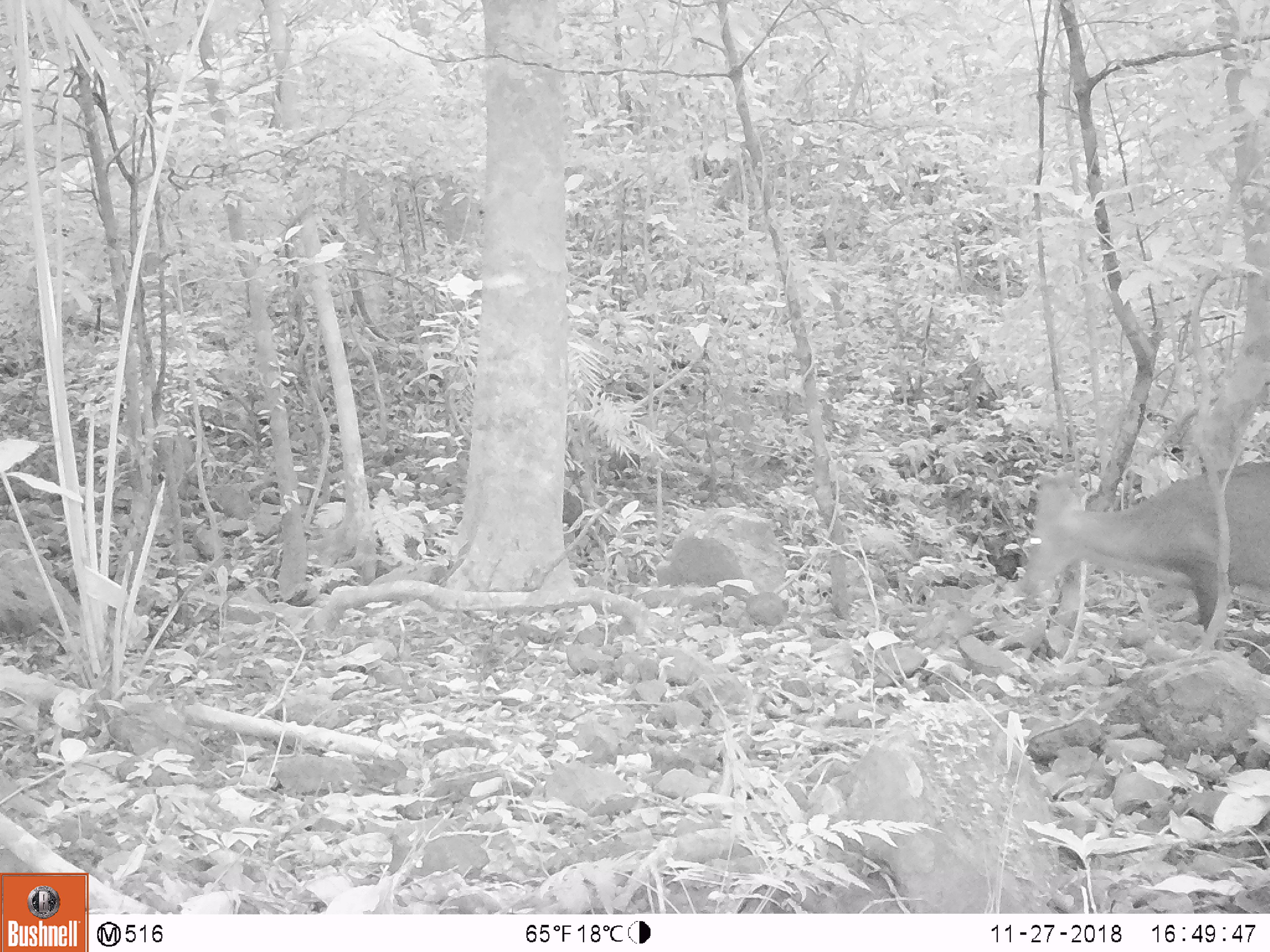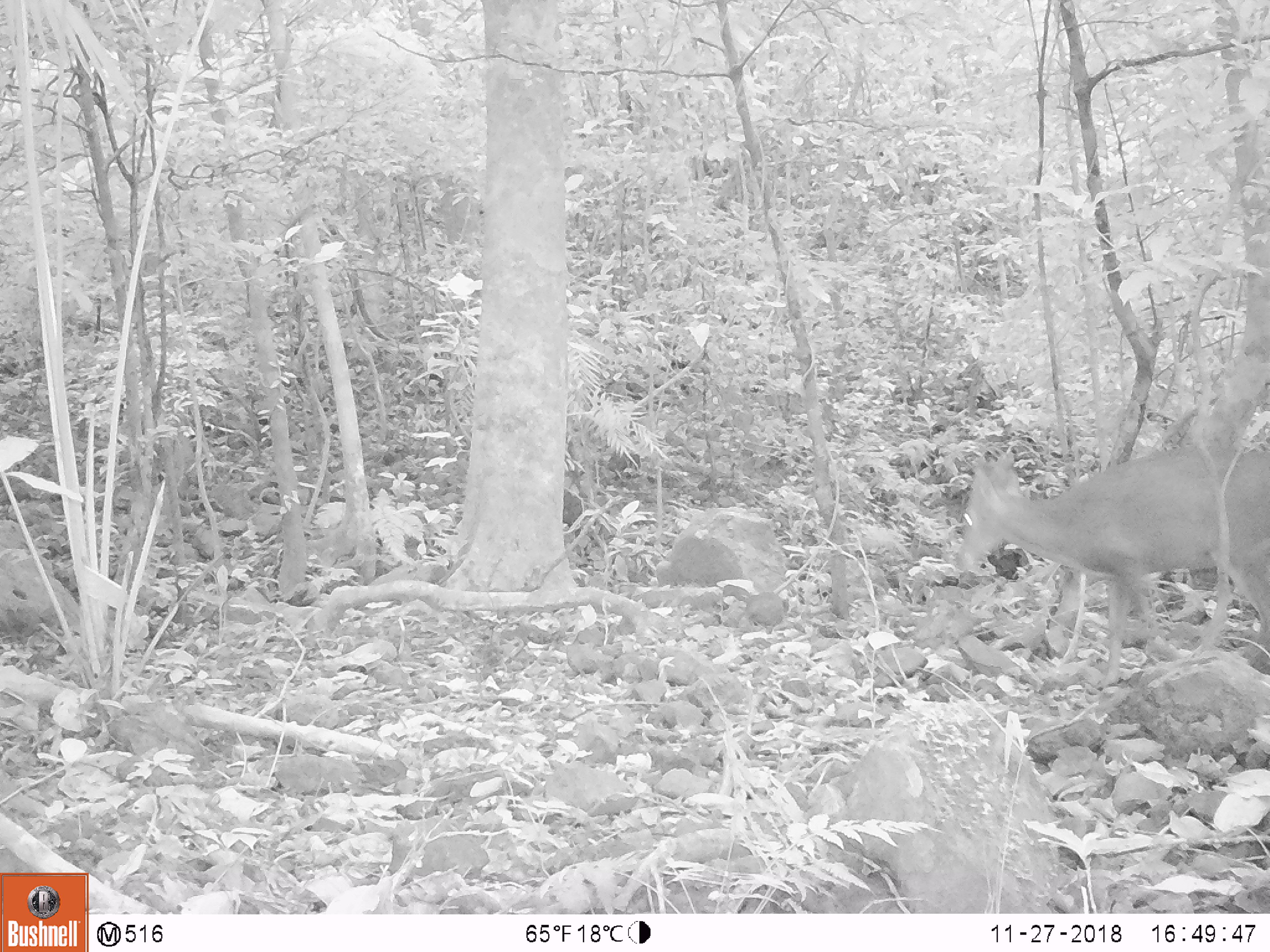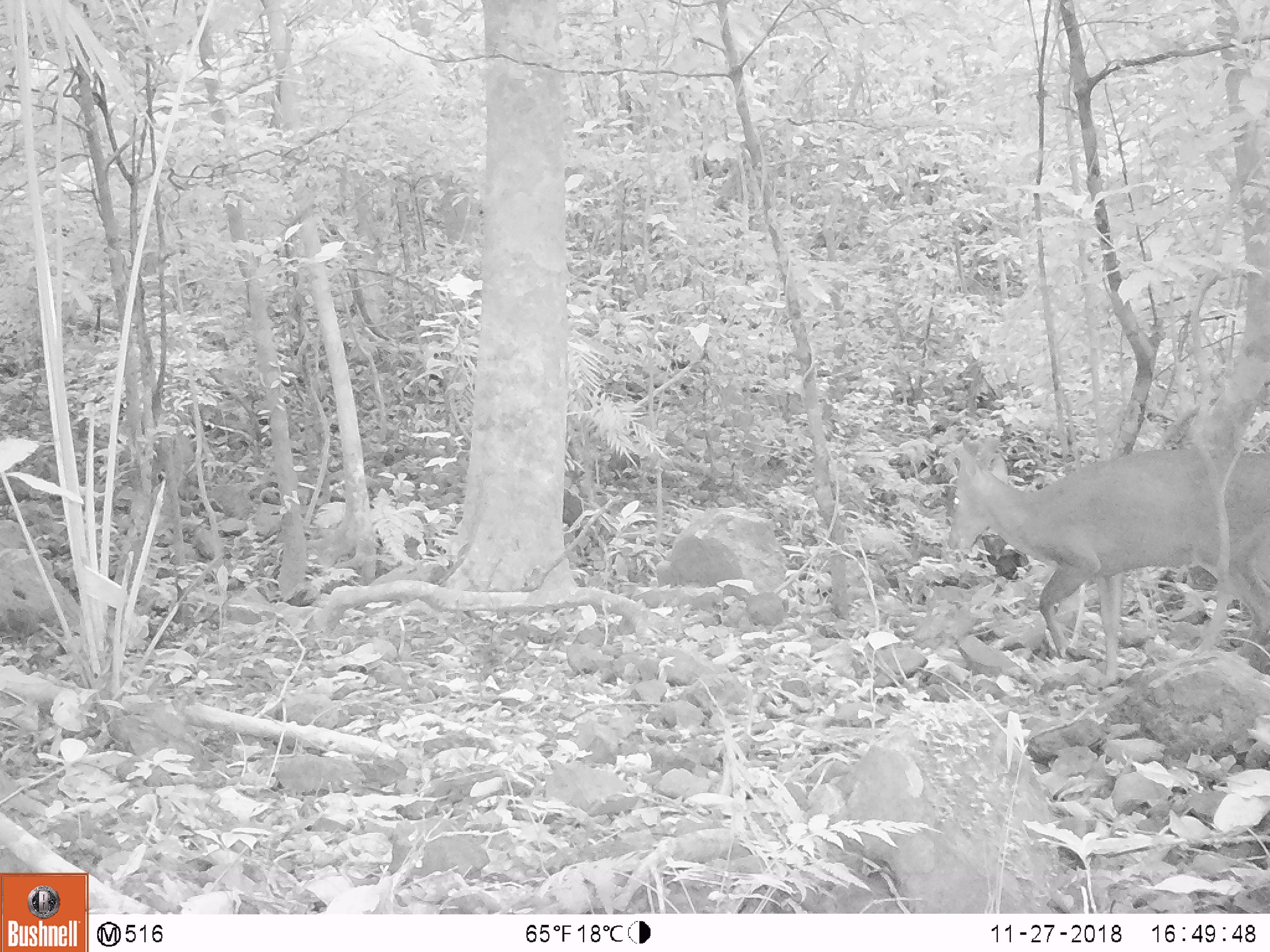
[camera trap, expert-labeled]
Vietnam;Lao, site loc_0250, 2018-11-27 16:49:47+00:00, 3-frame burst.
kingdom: Animalia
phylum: Chordata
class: Mammalia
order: Artiodactyla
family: Cervidae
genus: Muntiacus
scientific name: Muntiacus vuquangensis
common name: large-antlered muntjac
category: large antlered muntjac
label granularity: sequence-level